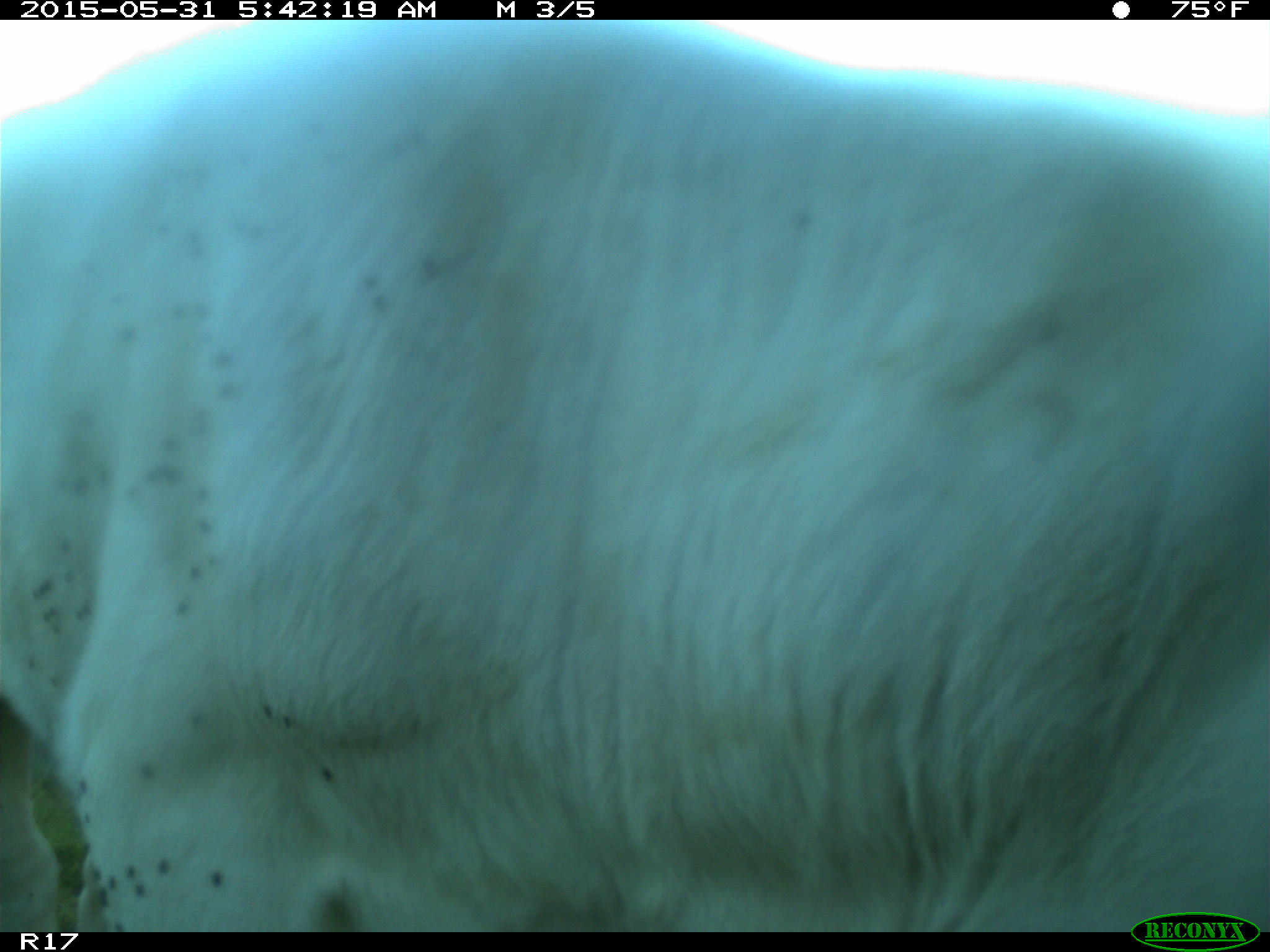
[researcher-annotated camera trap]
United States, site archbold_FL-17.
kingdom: Animalia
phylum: Chordata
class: Mammalia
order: Artiodactyla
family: Bovidae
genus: Bos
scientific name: Bos taurus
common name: domestic cow